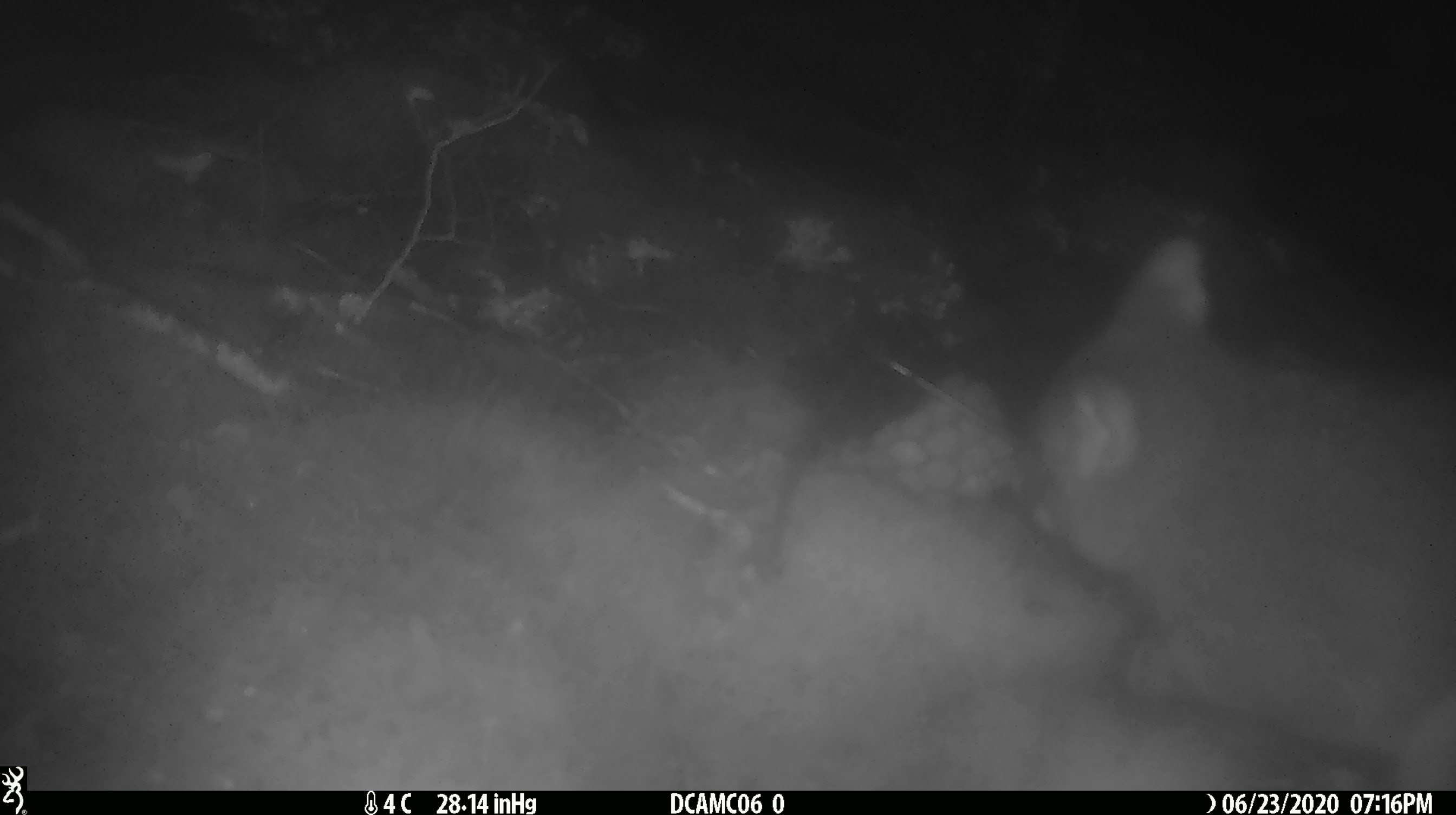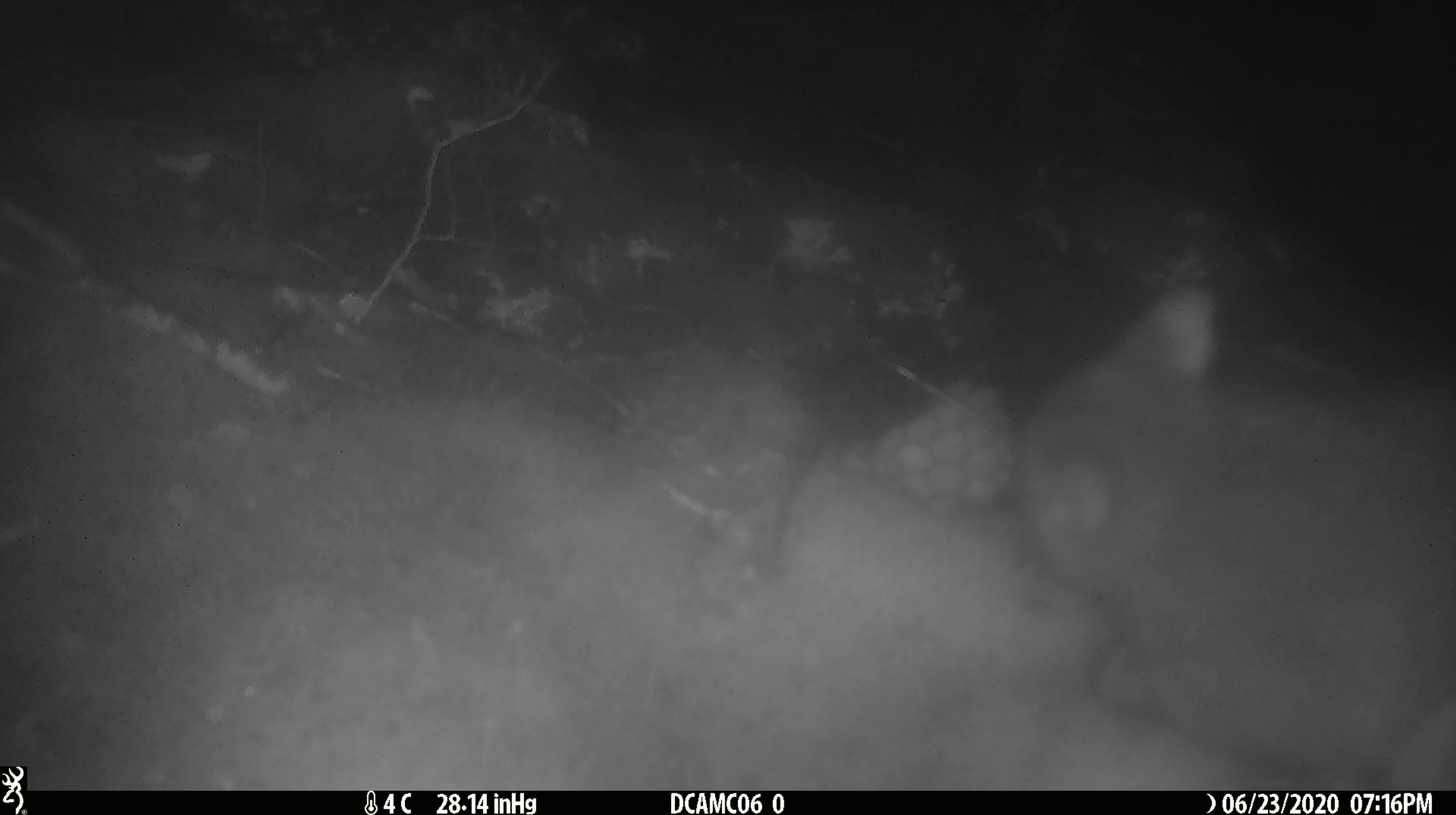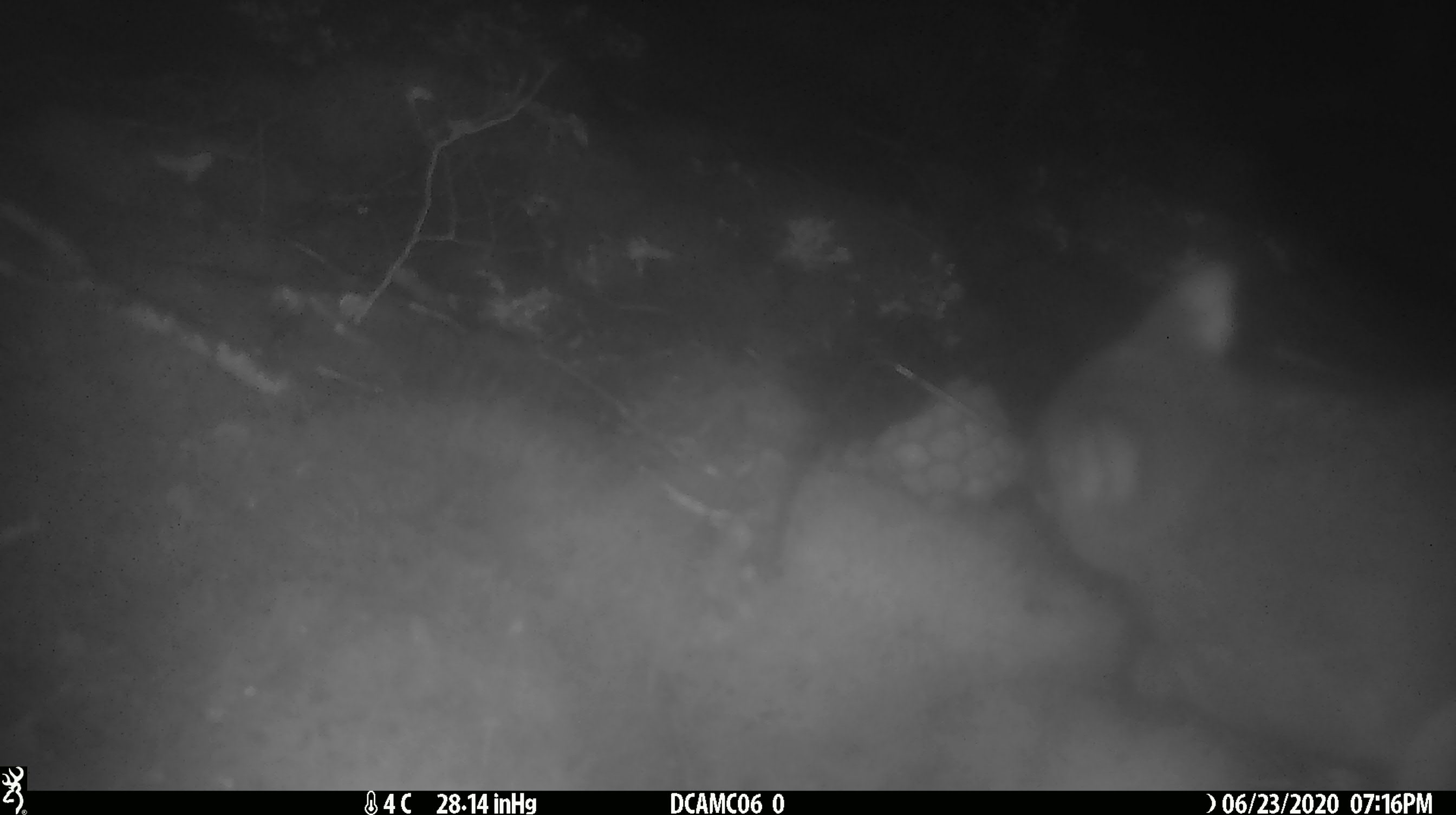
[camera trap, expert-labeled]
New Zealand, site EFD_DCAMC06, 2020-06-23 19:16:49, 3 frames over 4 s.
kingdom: Animalia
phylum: Chordata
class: Mammalia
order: Diprotodontia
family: Phalangeridae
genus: Trichosurus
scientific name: Trichosurus vulpecula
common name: common brushtail possum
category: possum